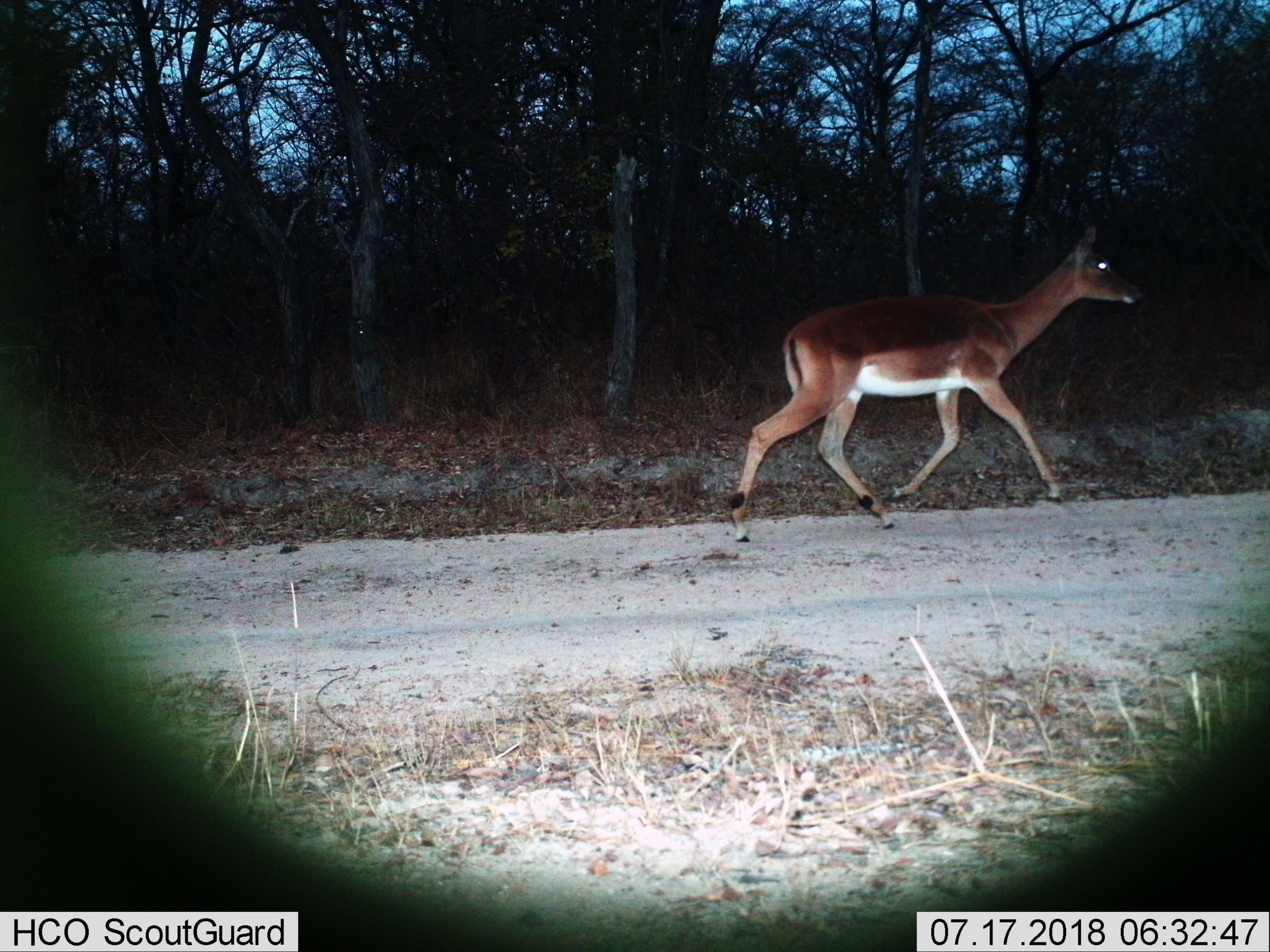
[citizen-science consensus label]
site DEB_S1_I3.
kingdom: Animalia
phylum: Chordata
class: Mammalia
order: Artiodactyla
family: Bovidae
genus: Aepyceros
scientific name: Aepyceros melampus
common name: impala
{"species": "impala (Aepyceros melampus)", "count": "1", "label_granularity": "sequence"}